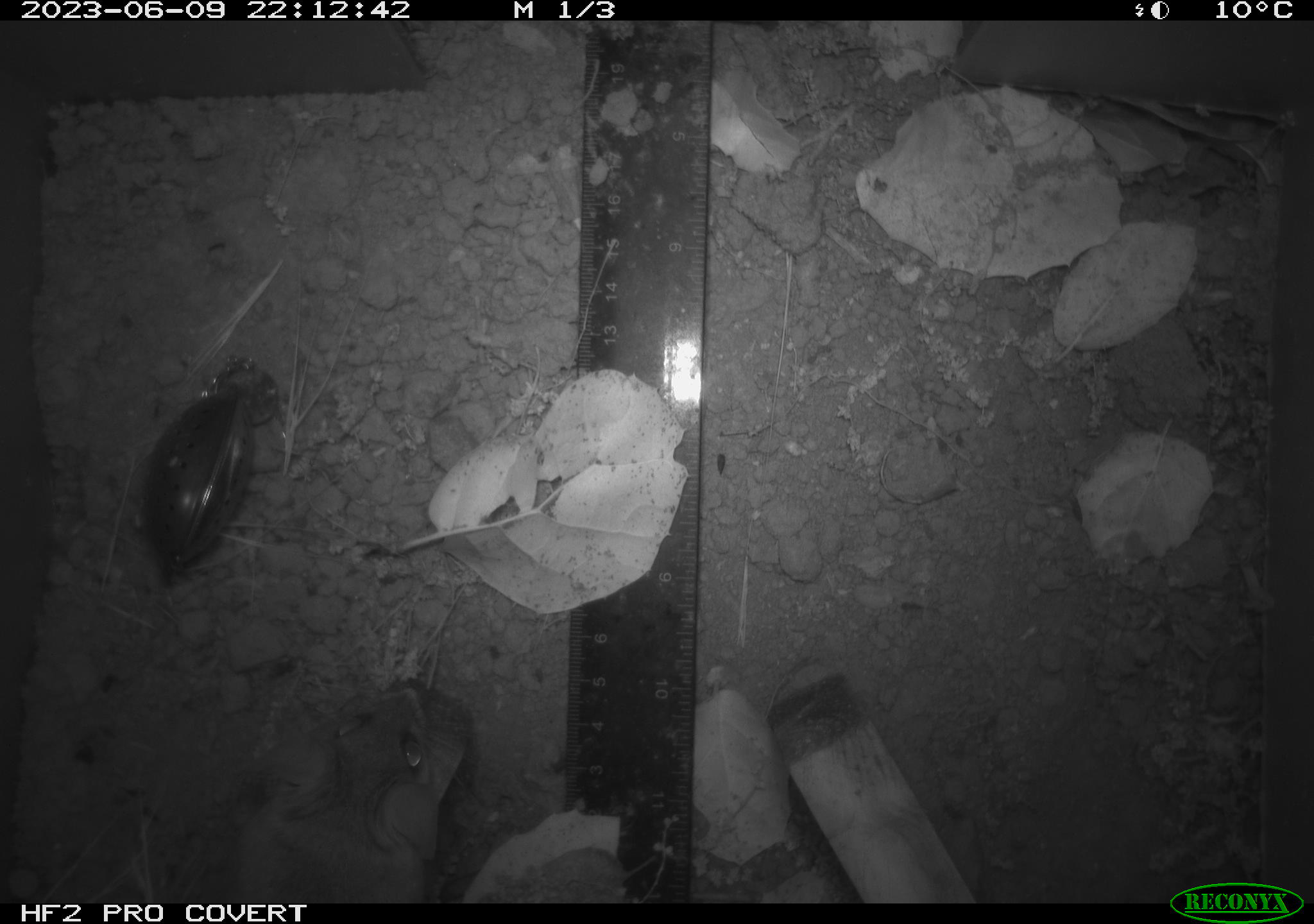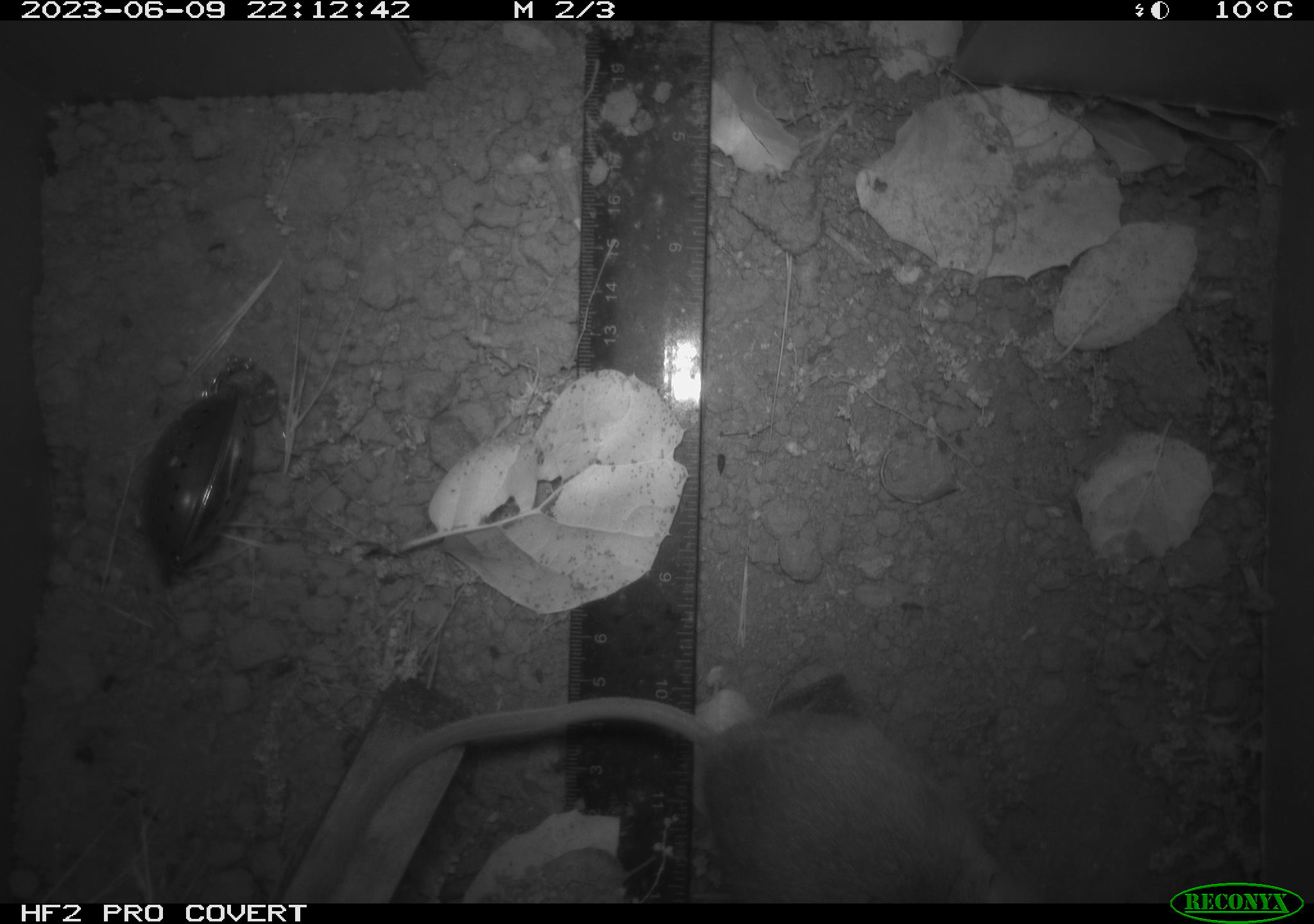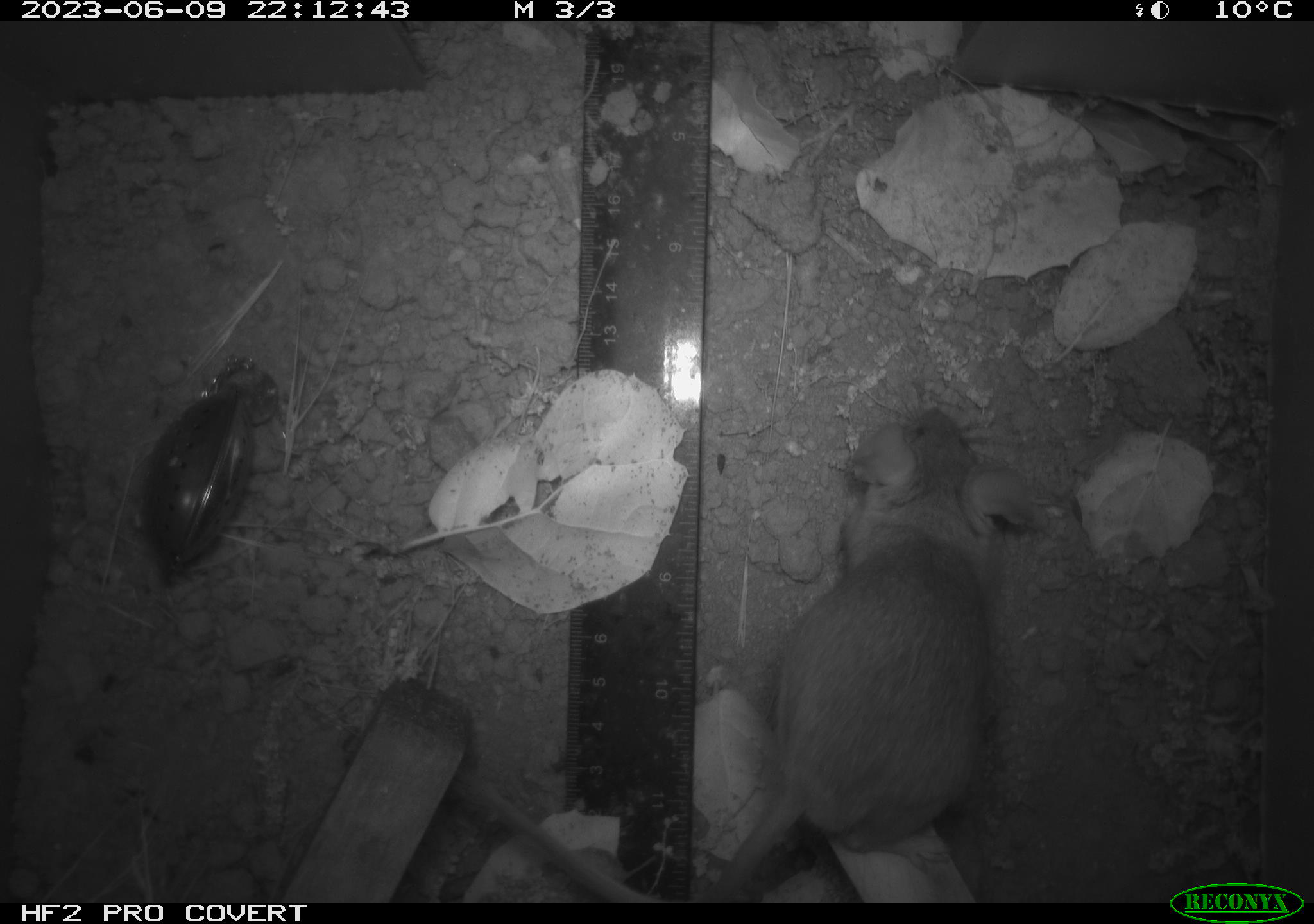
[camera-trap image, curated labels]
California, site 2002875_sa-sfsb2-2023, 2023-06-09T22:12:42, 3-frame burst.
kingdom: Animalia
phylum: Chordata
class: Mammalia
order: Rodentia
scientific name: Rodentia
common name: mouse species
Mouse species (Rodentia).